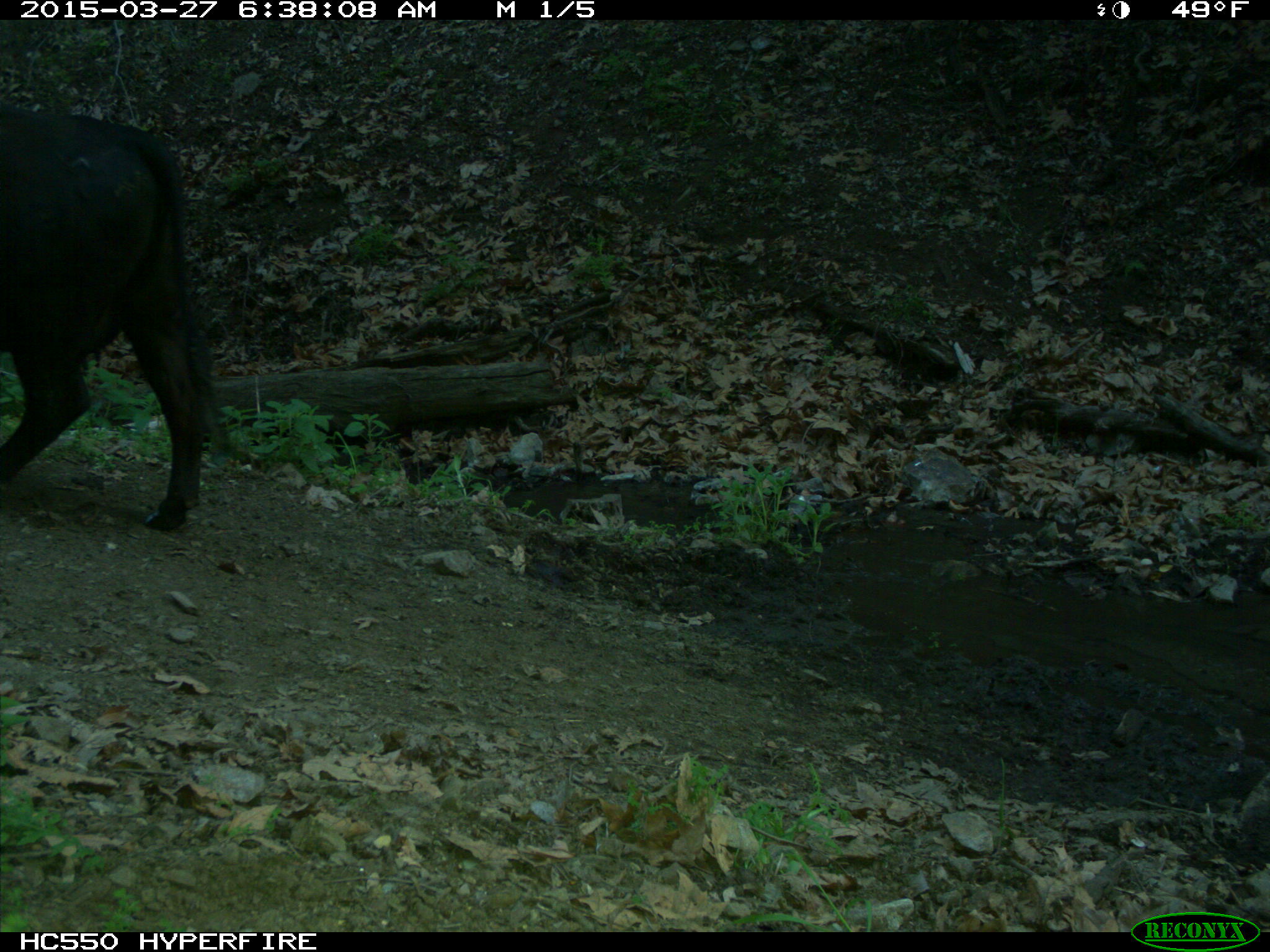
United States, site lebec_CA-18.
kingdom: Animalia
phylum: Chordata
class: Mammalia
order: Artiodactyla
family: Bovidae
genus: Bos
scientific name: Bos taurus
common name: domestic cow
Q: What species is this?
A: Bos taurus (domestic cow).